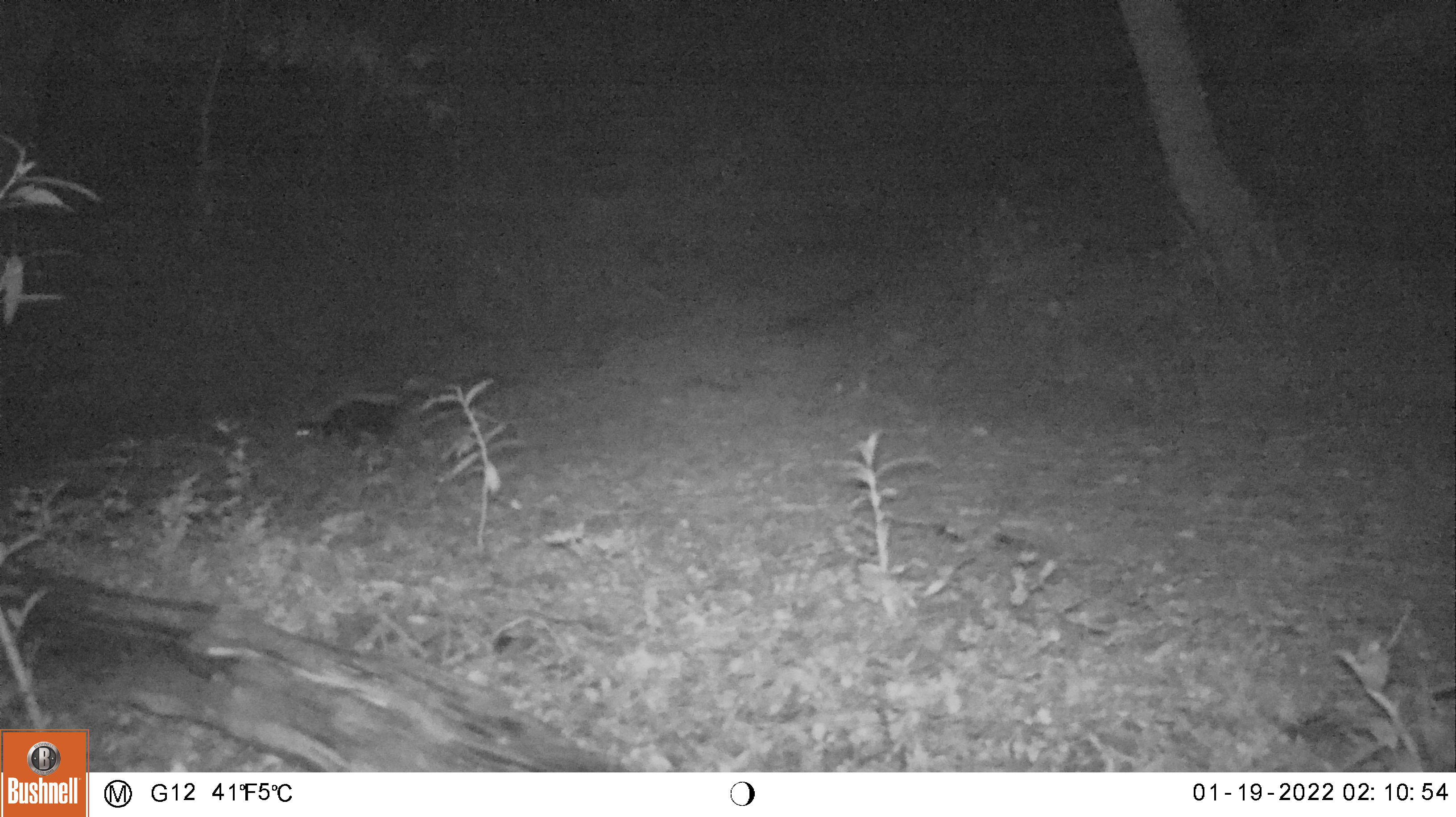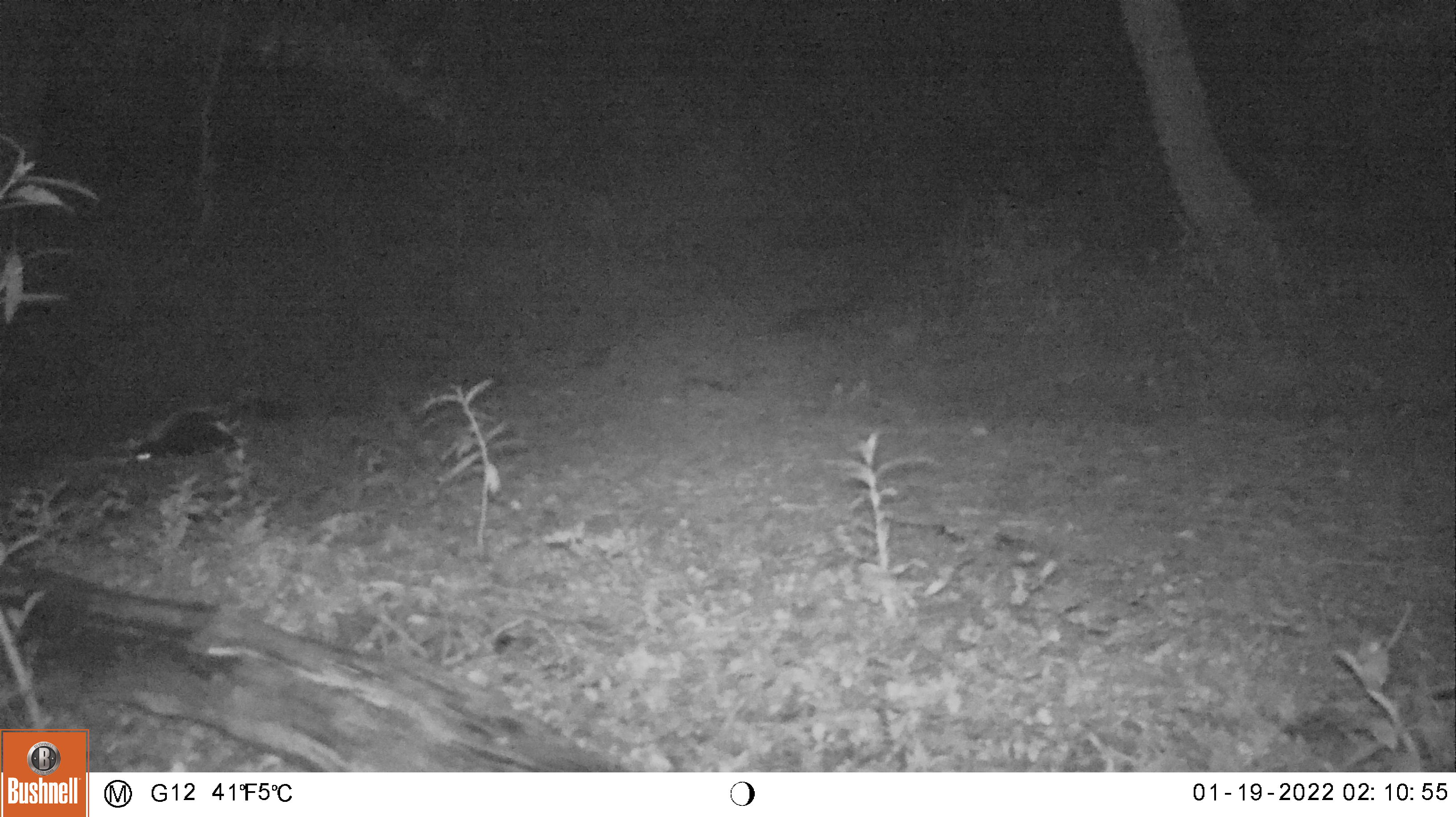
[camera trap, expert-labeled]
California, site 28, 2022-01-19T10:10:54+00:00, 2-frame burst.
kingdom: Animalia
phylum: Chordata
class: Mammalia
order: Carnivora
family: Mephitidae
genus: Mephitis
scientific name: Mephitis mephitis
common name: striped skunk